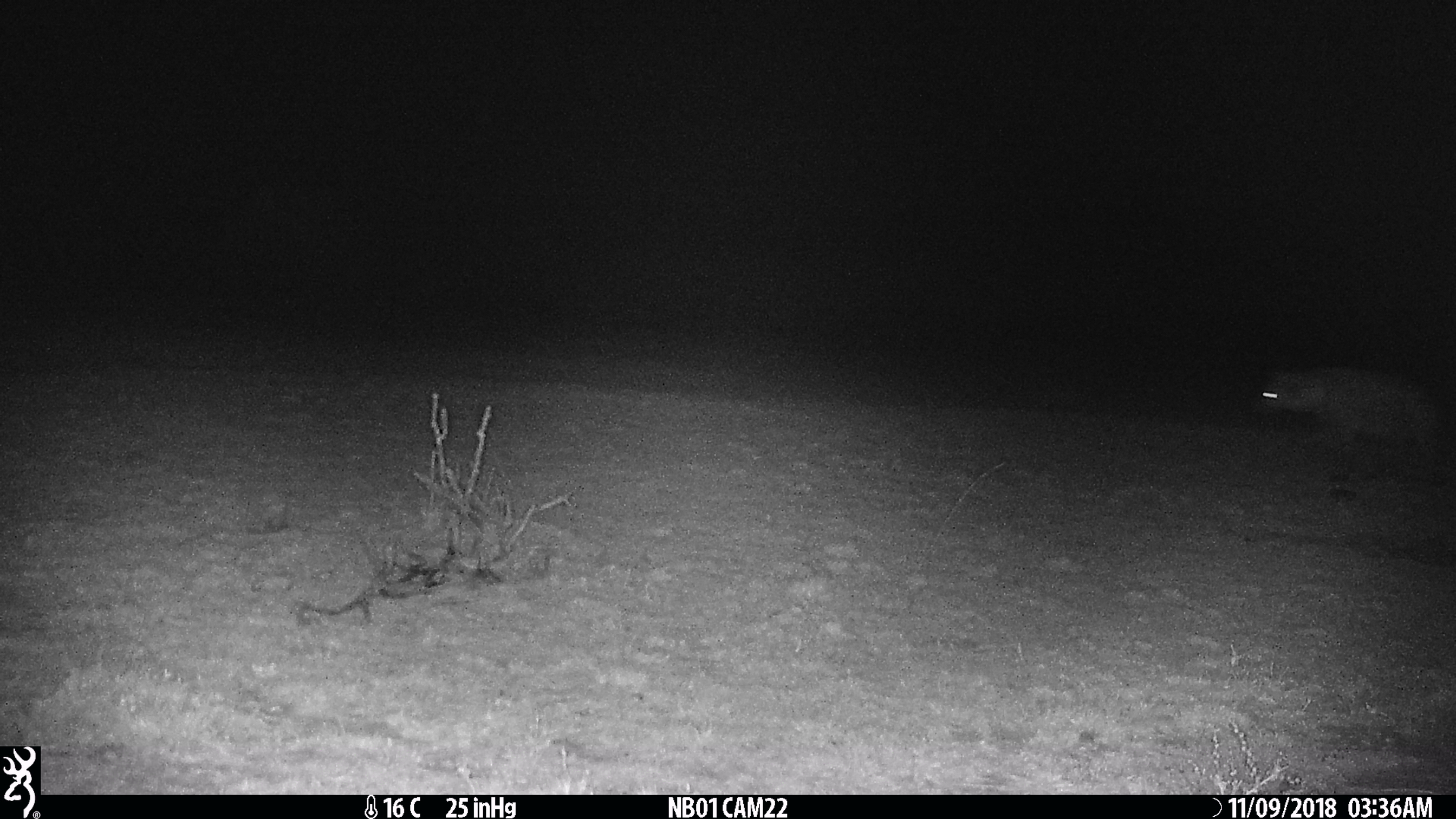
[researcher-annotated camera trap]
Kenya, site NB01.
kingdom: Animalia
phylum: Chordata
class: Mammalia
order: Carnivora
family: Hyaenidae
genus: Crocuta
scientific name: Crocuta crocuta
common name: spotted hyena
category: hyena spotted